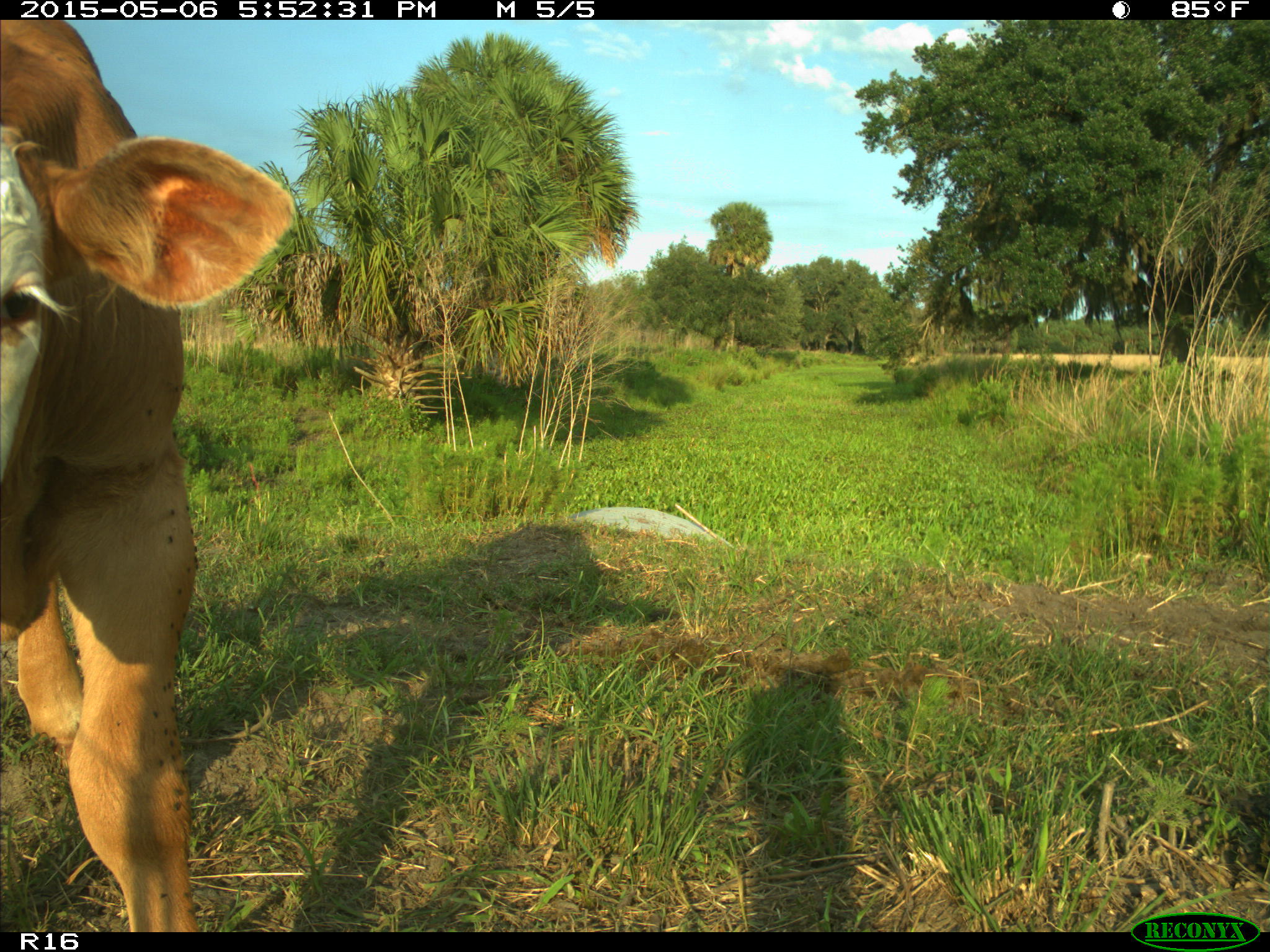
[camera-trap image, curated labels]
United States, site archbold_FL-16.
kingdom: Animalia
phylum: Chordata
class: Mammalia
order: Artiodactyla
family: Bovidae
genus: Bos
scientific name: Bos taurus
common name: domestic cow